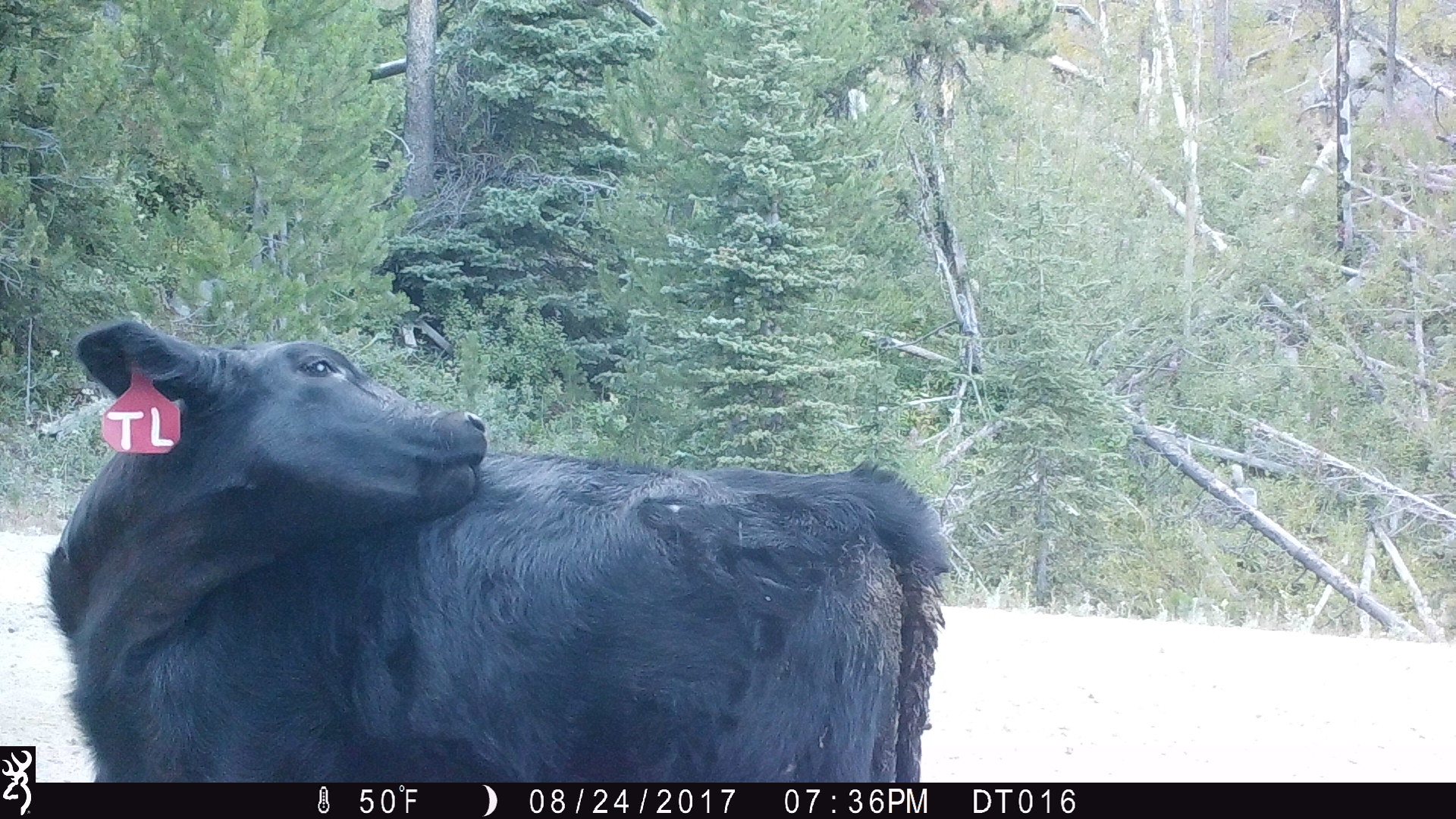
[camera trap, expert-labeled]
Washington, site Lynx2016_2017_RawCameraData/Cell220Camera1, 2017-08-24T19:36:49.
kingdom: Animalia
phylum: Chordata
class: Mammalia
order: Artiodactyla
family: Bovidae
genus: Bos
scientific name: Bos taurus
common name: domestic cattle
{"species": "domestic cattle (Bos taurus)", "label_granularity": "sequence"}